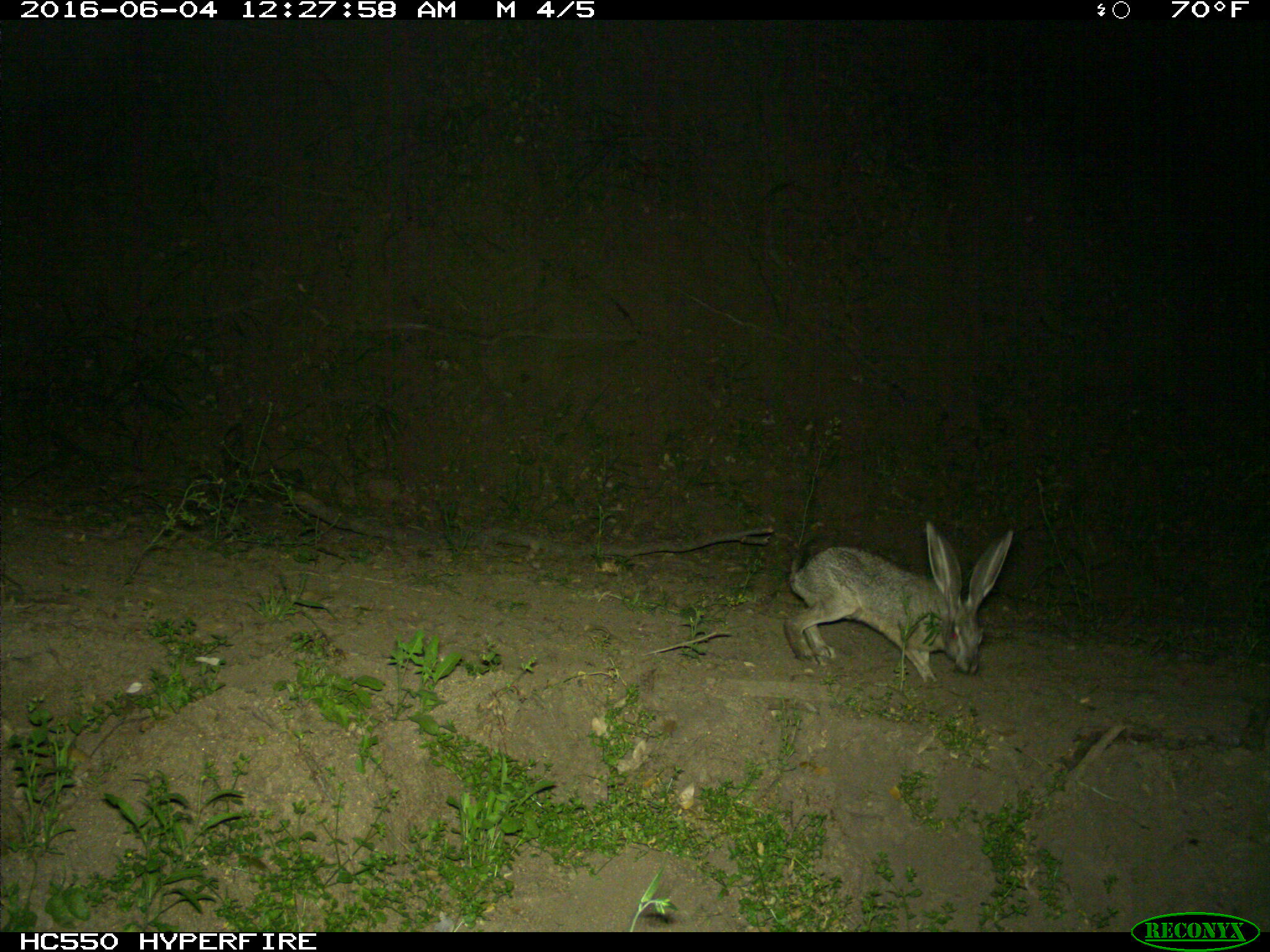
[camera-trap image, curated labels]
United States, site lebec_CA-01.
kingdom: Animalia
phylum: Chordata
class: Mammalia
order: Lagomorpha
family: Leporidae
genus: Lepus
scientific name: Lepus californicus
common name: black-tailed jackrabbit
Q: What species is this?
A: Lepus californicus (black-tailed jackrabbit).